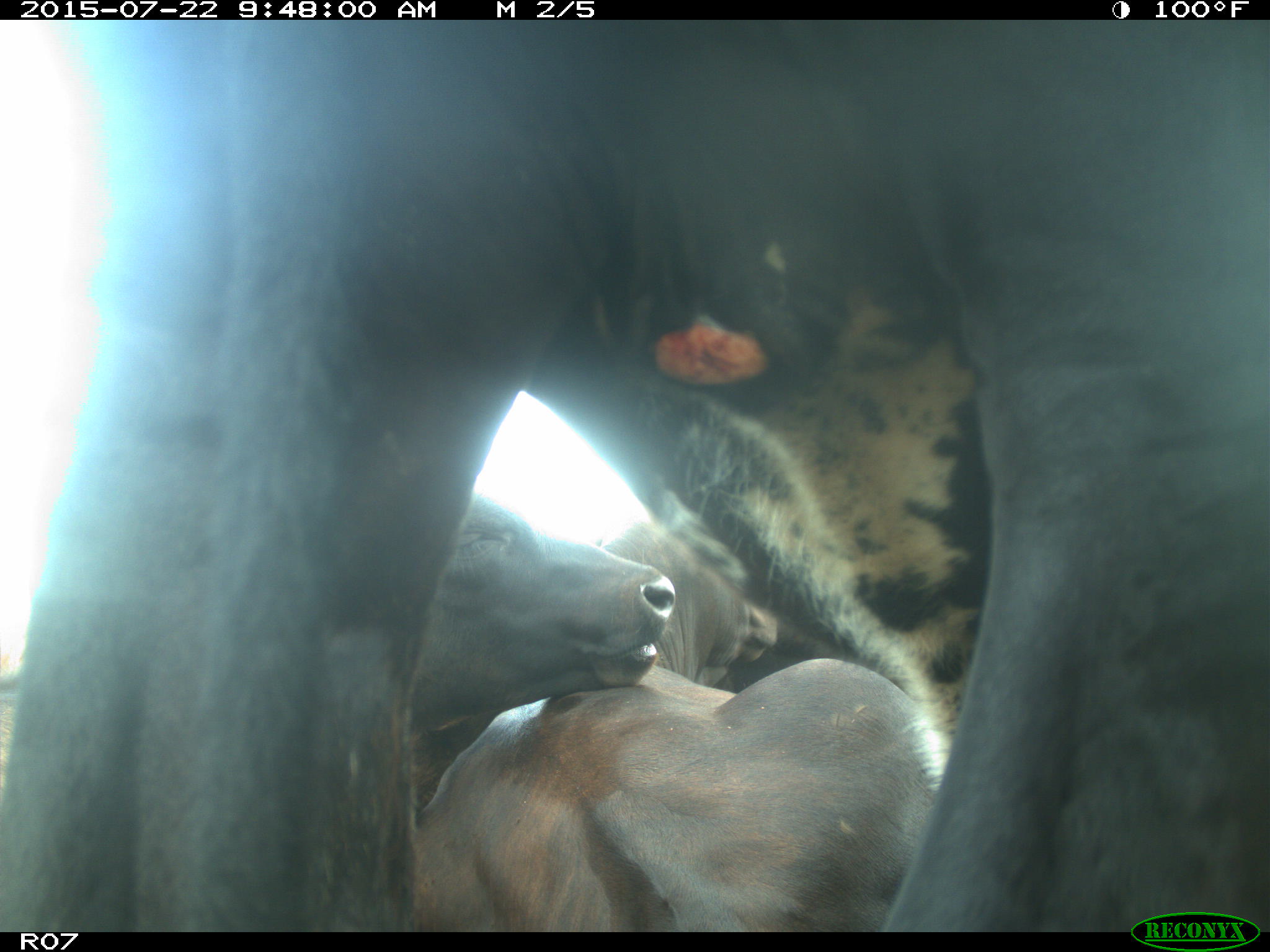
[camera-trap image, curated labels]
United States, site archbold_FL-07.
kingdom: Animalia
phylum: Chordata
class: Mammalia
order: Artiodactyla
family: Bovidae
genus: Bos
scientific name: Bos taurus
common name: domestic cow